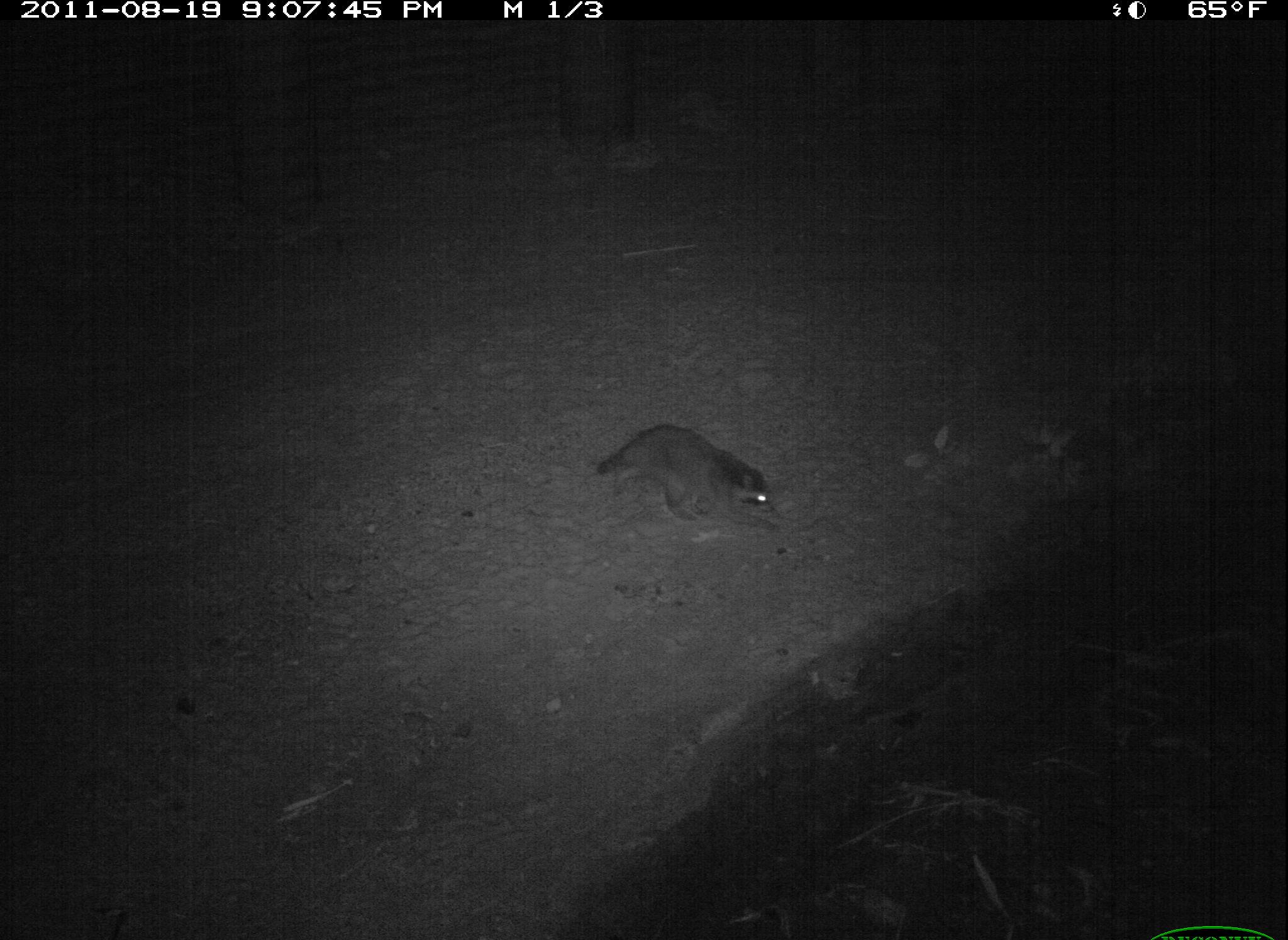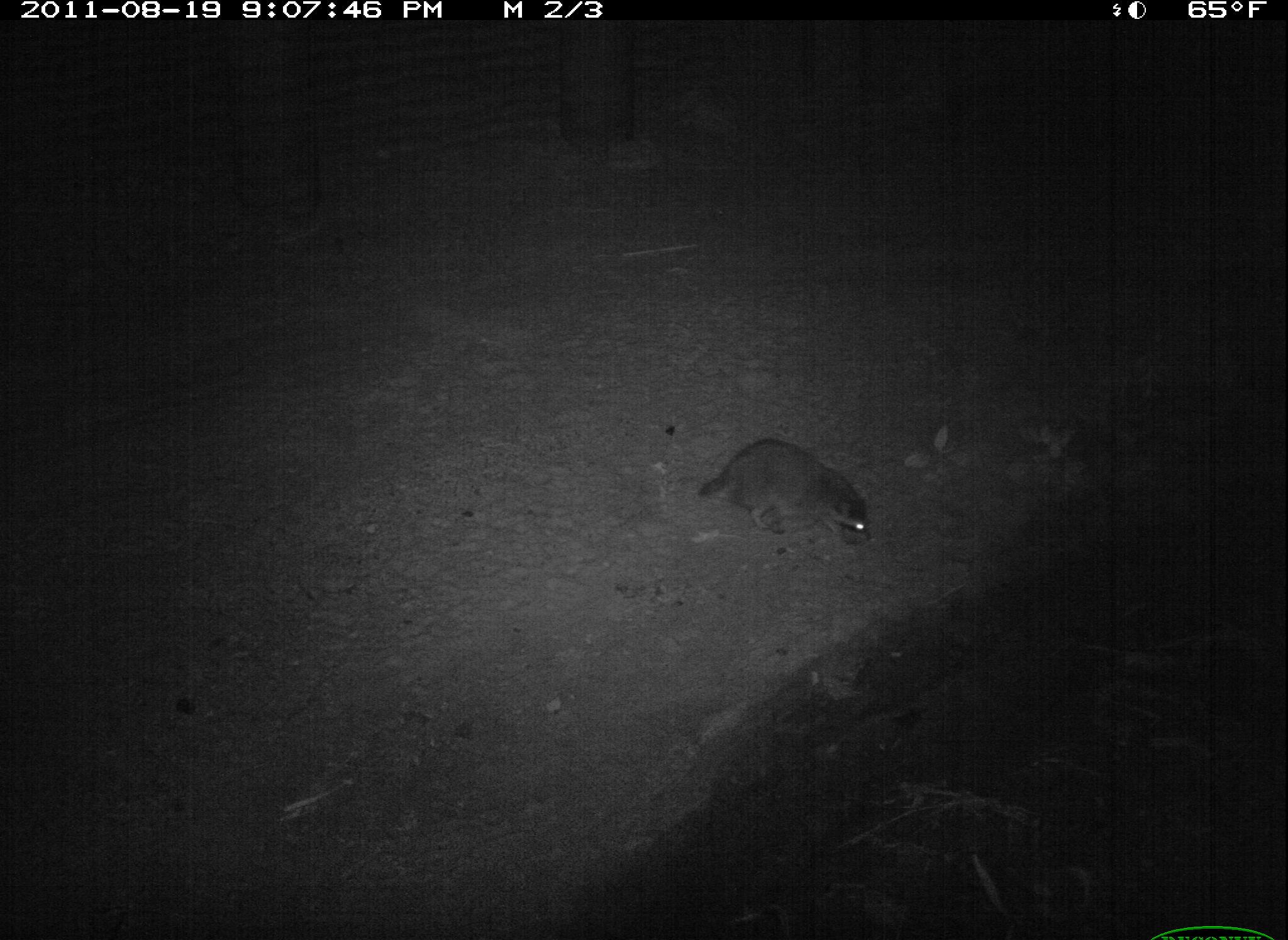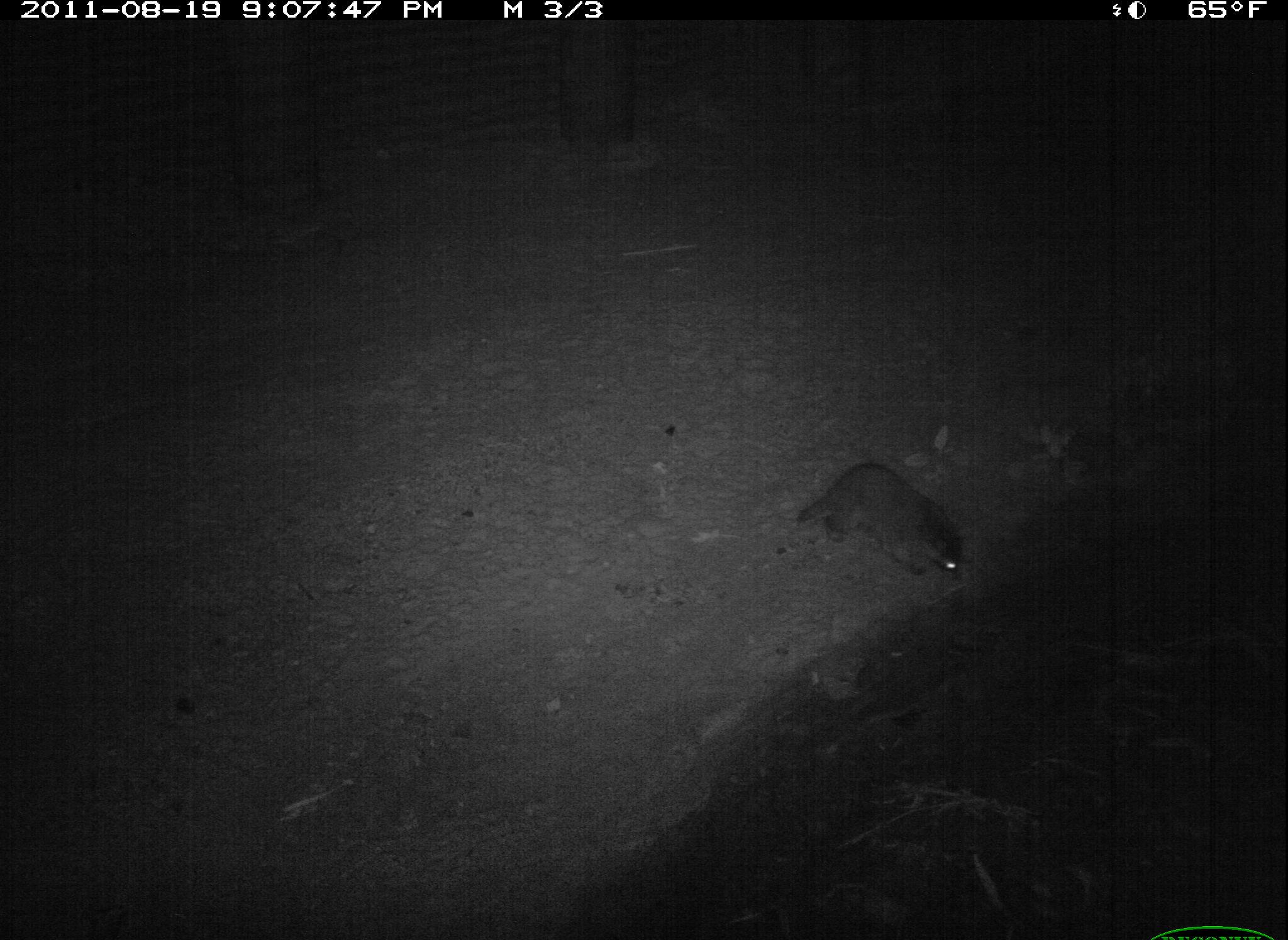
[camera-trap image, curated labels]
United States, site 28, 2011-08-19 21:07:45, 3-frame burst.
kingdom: Animalia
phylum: Chordata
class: Mammalia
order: Carnivora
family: Procyonidae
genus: Procyon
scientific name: Procyon lotor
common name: raccoon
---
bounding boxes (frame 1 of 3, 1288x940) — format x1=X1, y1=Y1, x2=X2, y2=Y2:
raccoon: x1=591, y1=412, x2=799, y2=551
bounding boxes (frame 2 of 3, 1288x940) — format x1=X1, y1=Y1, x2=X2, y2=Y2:
raccoon: x1=697, y1=424, x2=884, y2=565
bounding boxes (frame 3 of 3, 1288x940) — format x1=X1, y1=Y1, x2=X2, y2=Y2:
raccoon: x1=771, y1=451, x2=979, y2=610